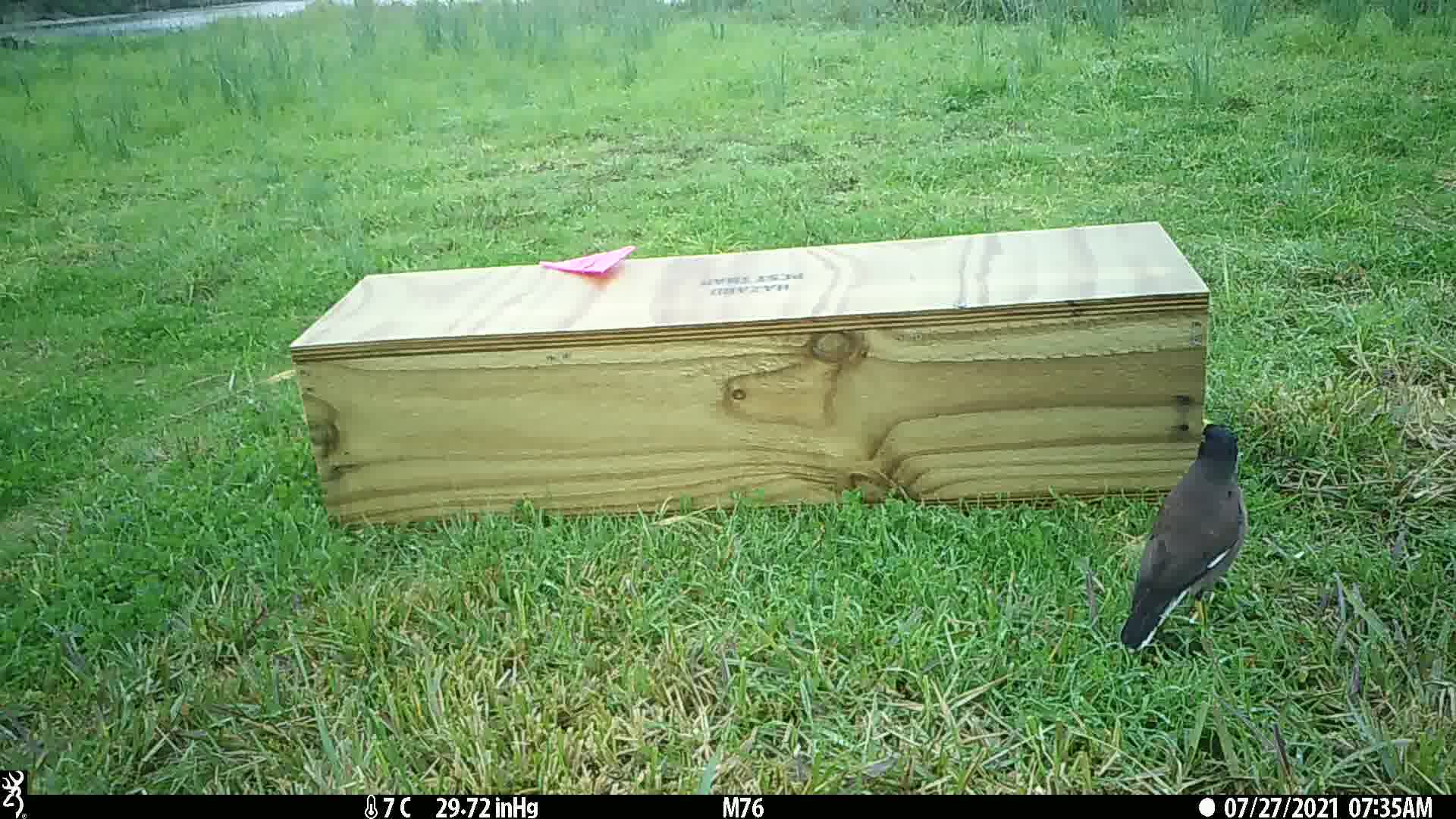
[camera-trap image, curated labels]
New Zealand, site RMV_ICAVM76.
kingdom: Animalia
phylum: Chordata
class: Aves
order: Passeriformes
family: Sturnidae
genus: Acridotheres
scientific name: Acridotheres tristis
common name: common myna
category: myna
Myna (common myna) (Acridotheres tristis).